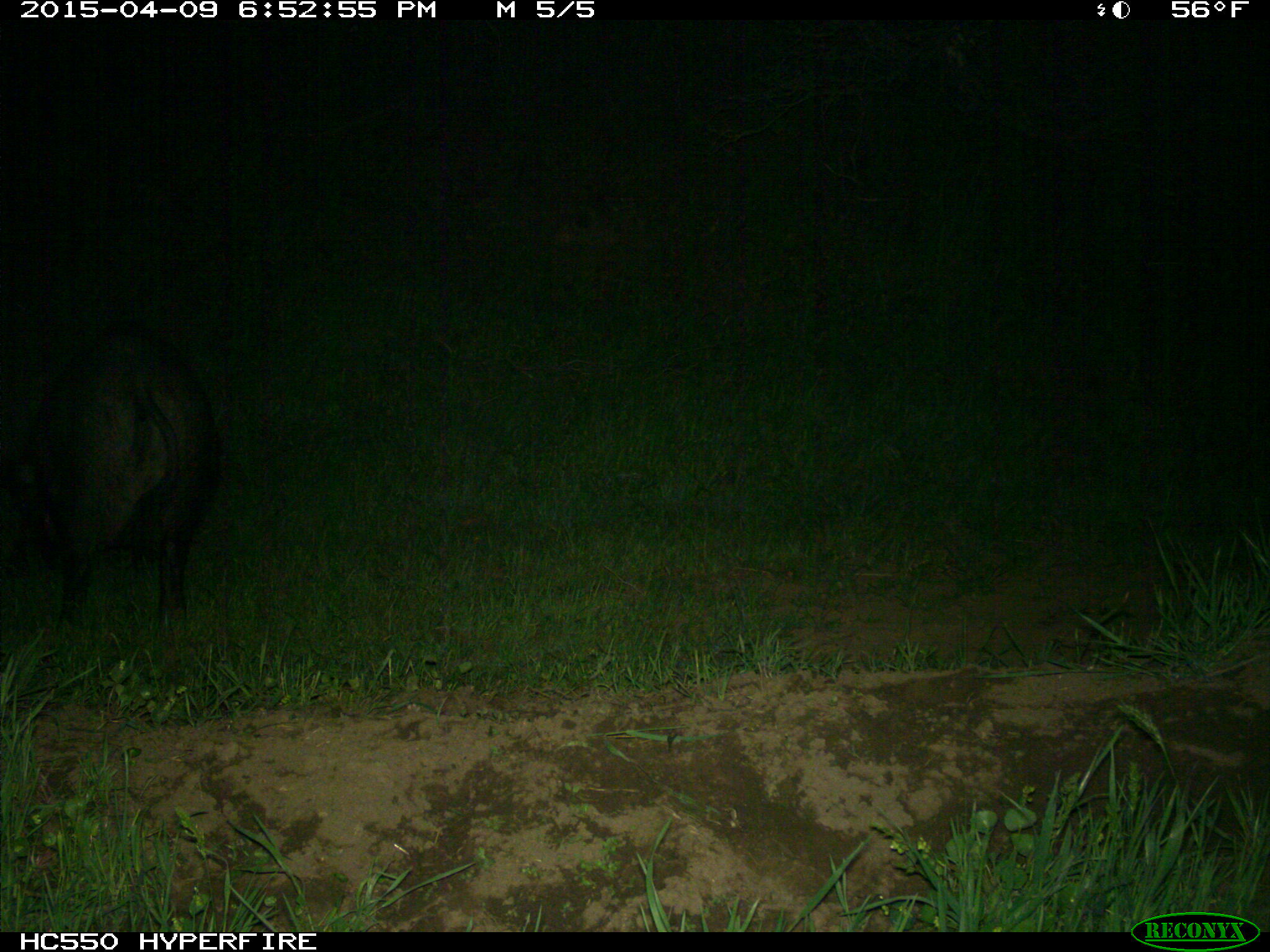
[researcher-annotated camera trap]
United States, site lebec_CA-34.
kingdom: Animalia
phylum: Chordata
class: Mammalia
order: Artiodactyla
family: Suidae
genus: Sus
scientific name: Sus scrofa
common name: wild boar